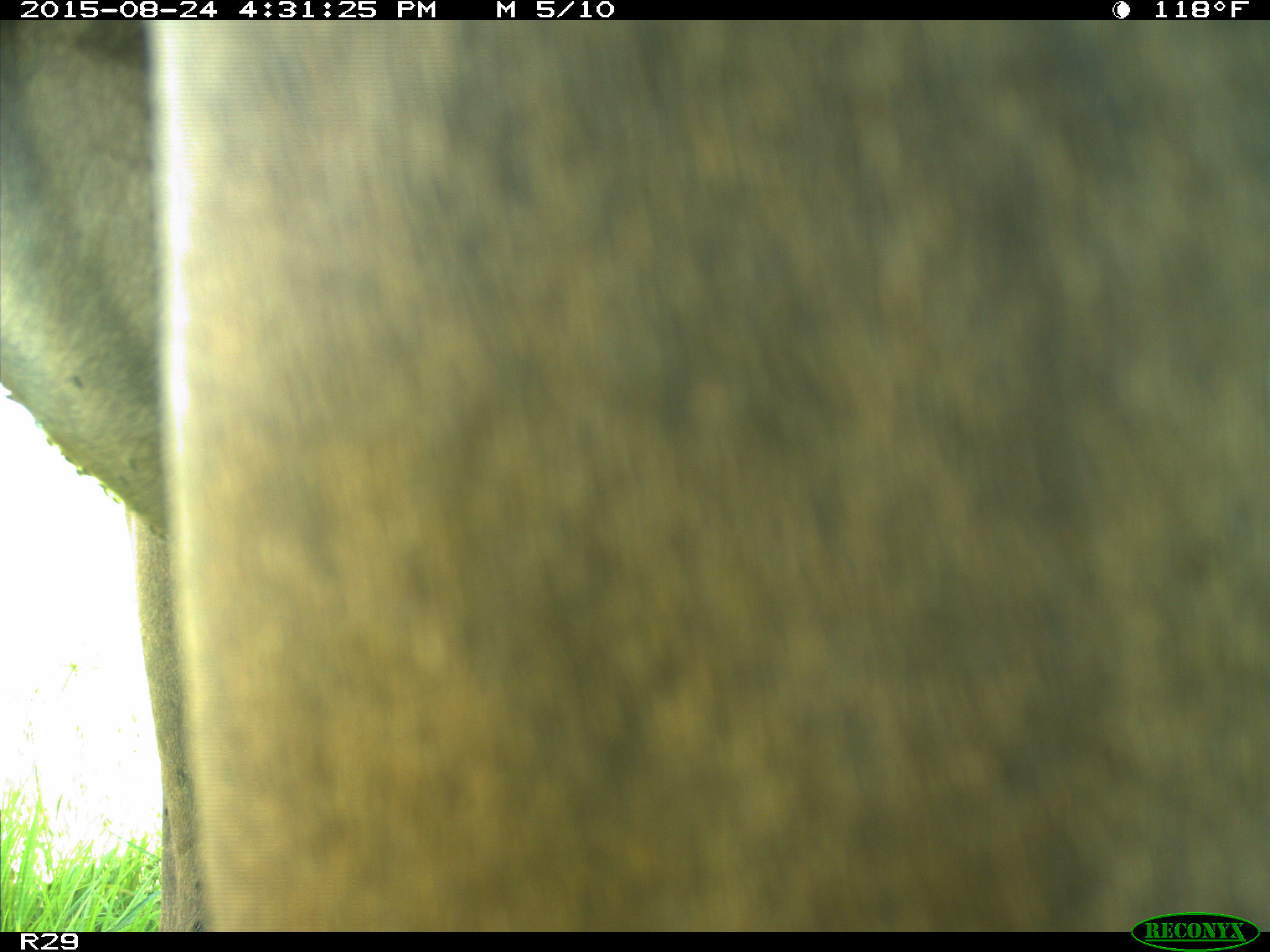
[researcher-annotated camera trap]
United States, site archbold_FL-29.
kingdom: Animalia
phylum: Chordata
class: Mammalia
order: Artiodactyla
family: Bovidae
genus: Bos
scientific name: Bos taurus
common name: domestic cow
Bos taurus (domestic cow).